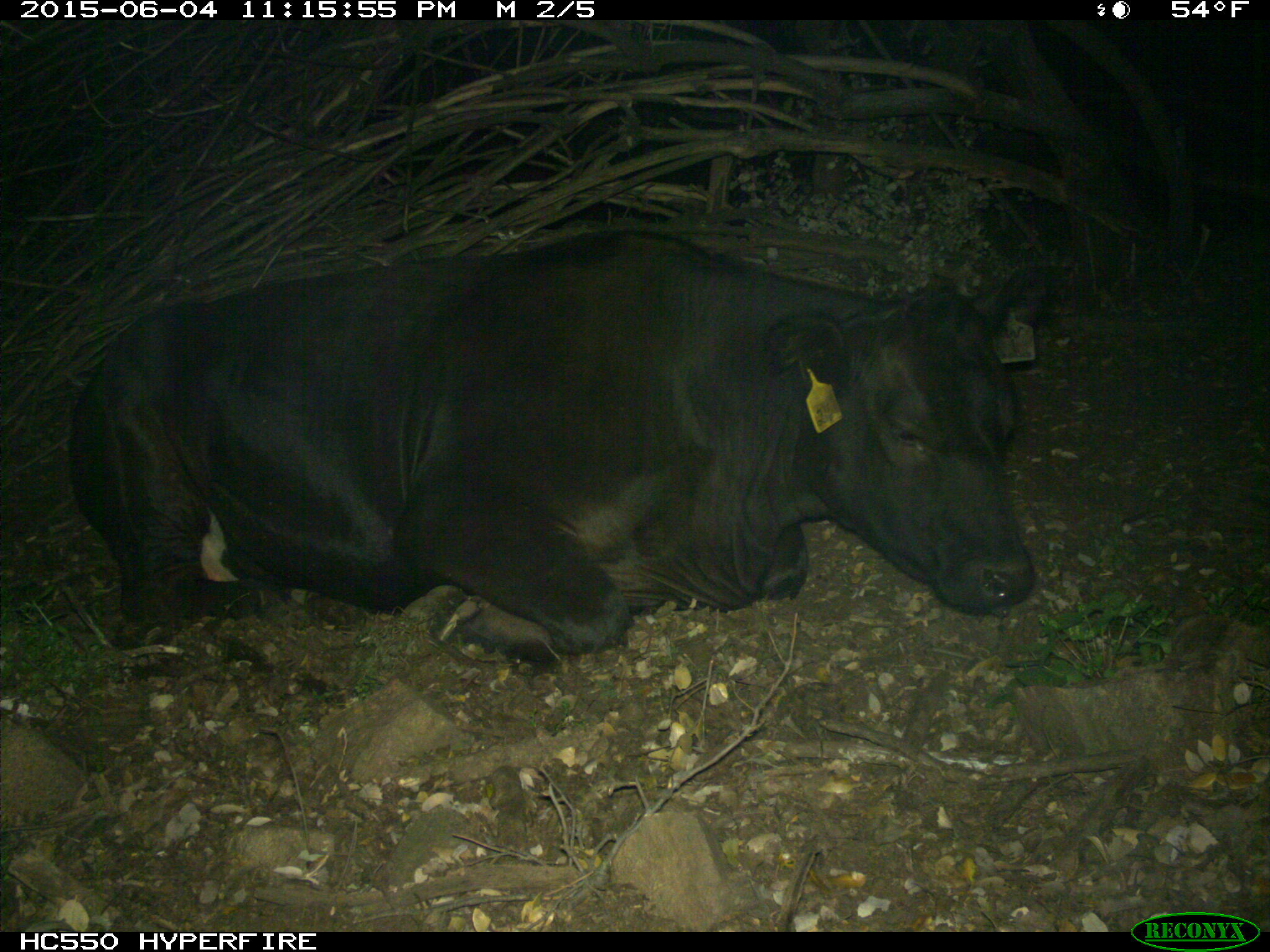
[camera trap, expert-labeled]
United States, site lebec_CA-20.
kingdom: Animalia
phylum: Chordata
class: Mammalia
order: Artiodactyla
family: Bovidae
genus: Bos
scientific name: Bos taurus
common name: domestic cow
Bos taurus (domestic cow).